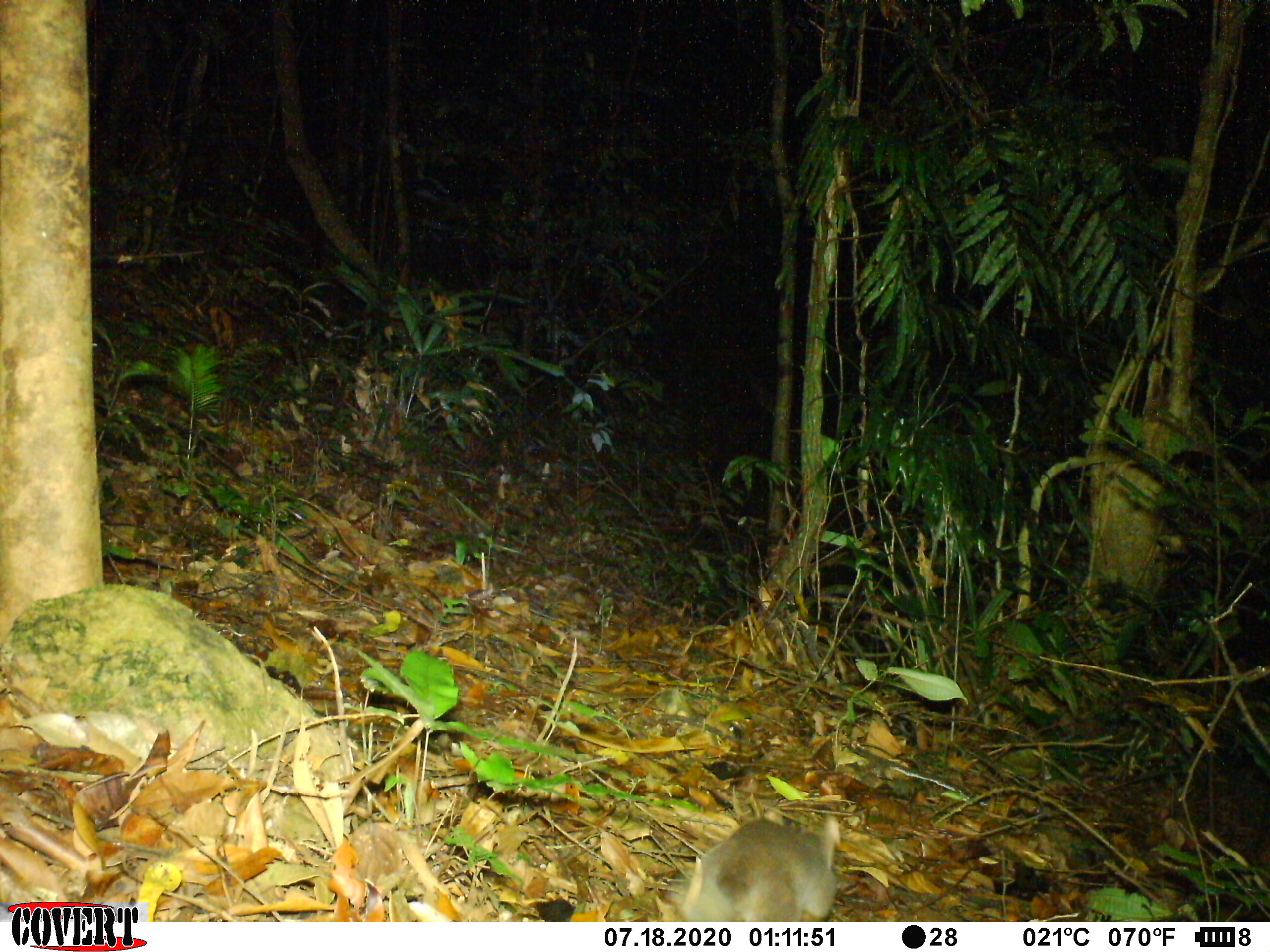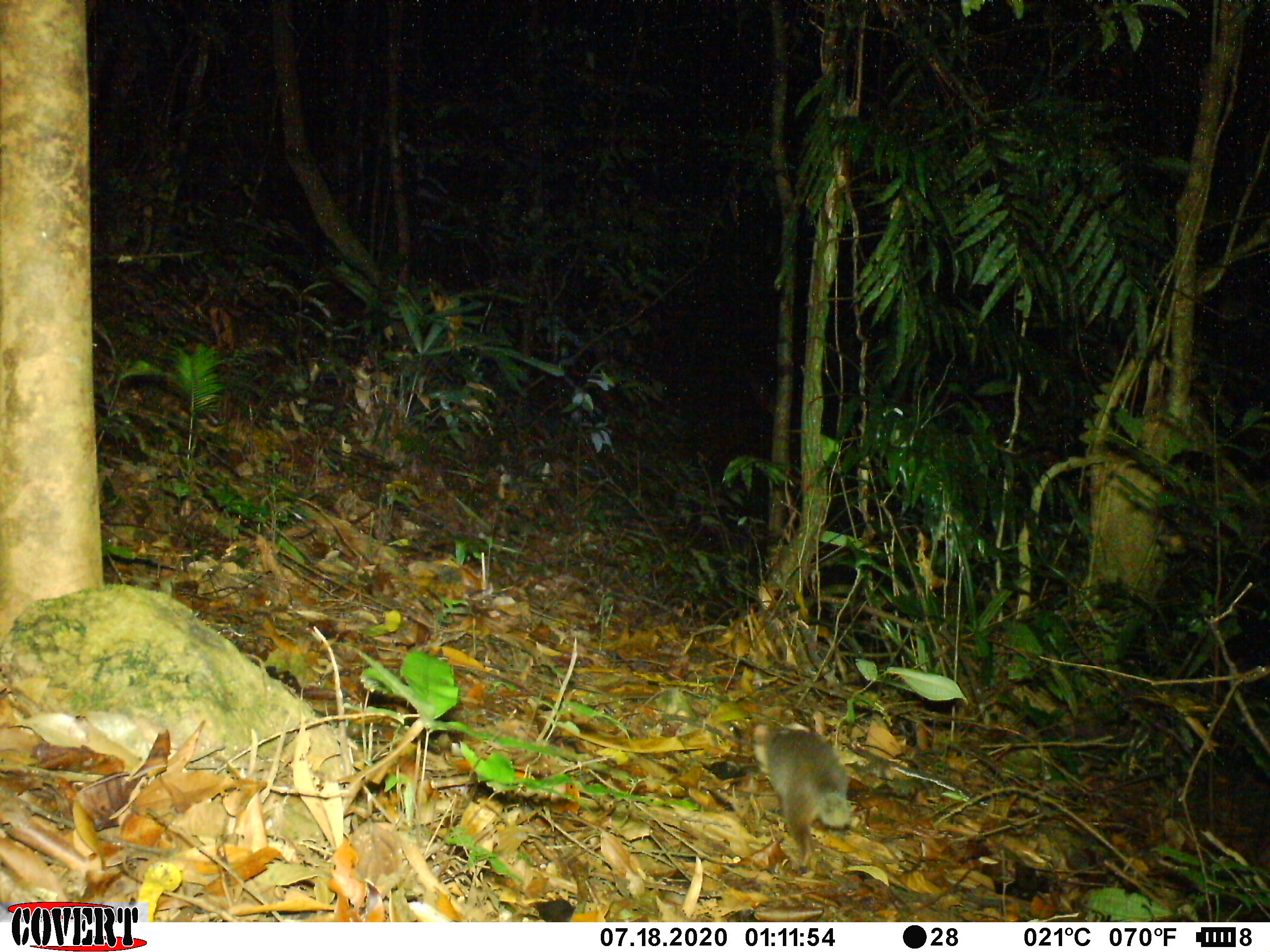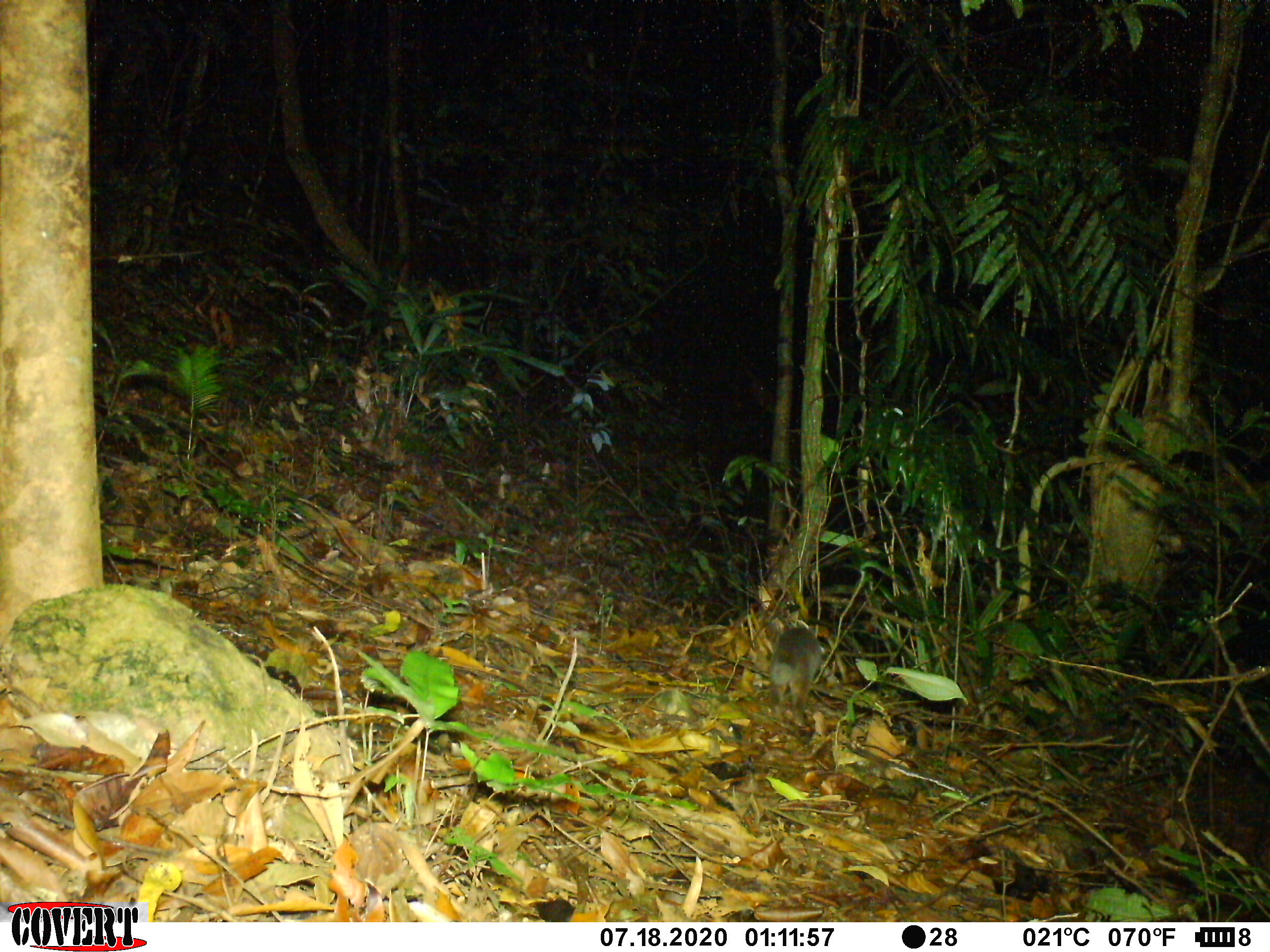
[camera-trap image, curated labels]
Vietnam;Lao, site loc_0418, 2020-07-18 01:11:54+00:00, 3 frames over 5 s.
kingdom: Animalia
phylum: Chordata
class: Mammalia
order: Carnivora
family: Mustelidae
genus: Melogale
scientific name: Melogale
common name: ferret badger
Ferret badger (Melogale). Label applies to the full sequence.